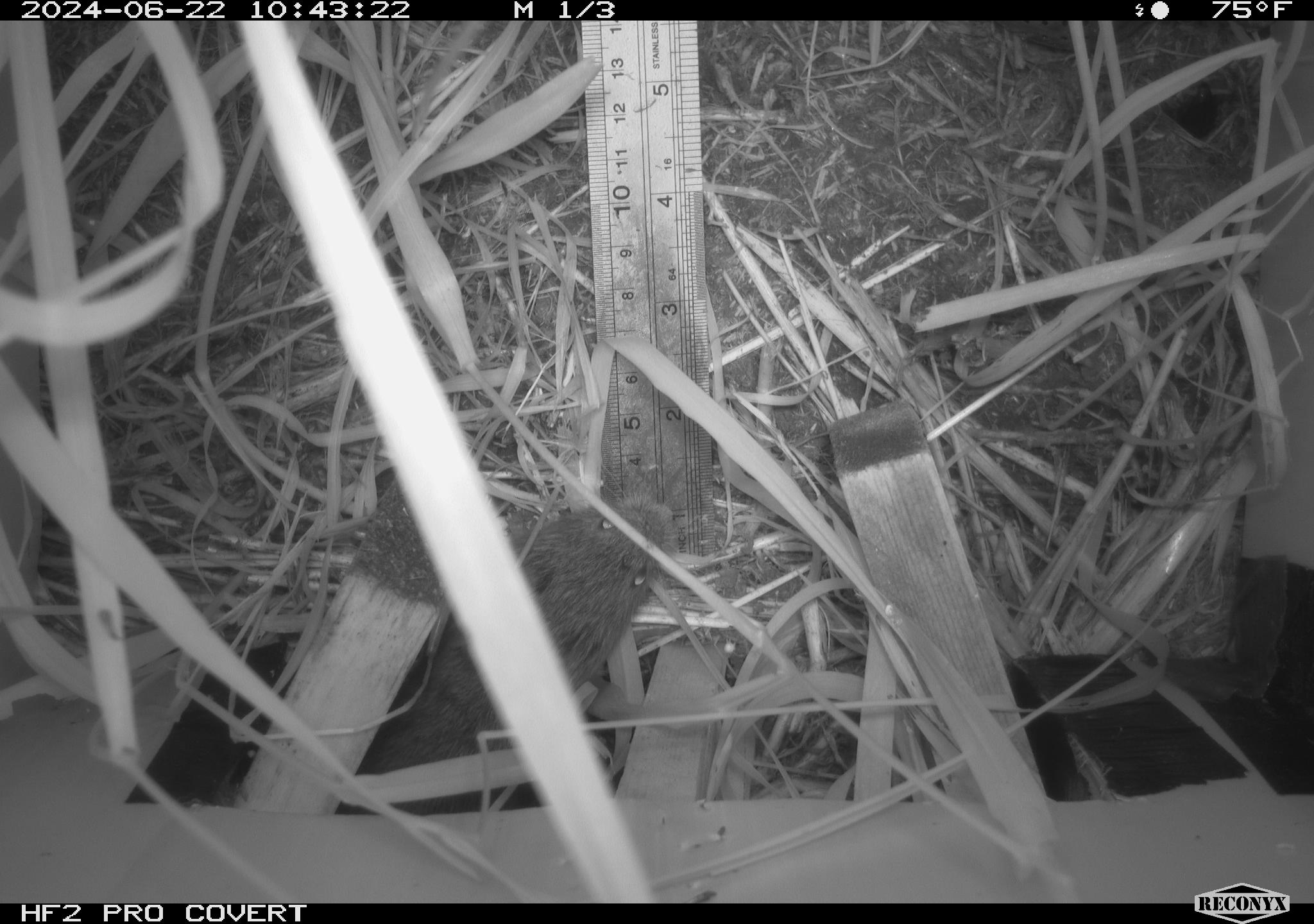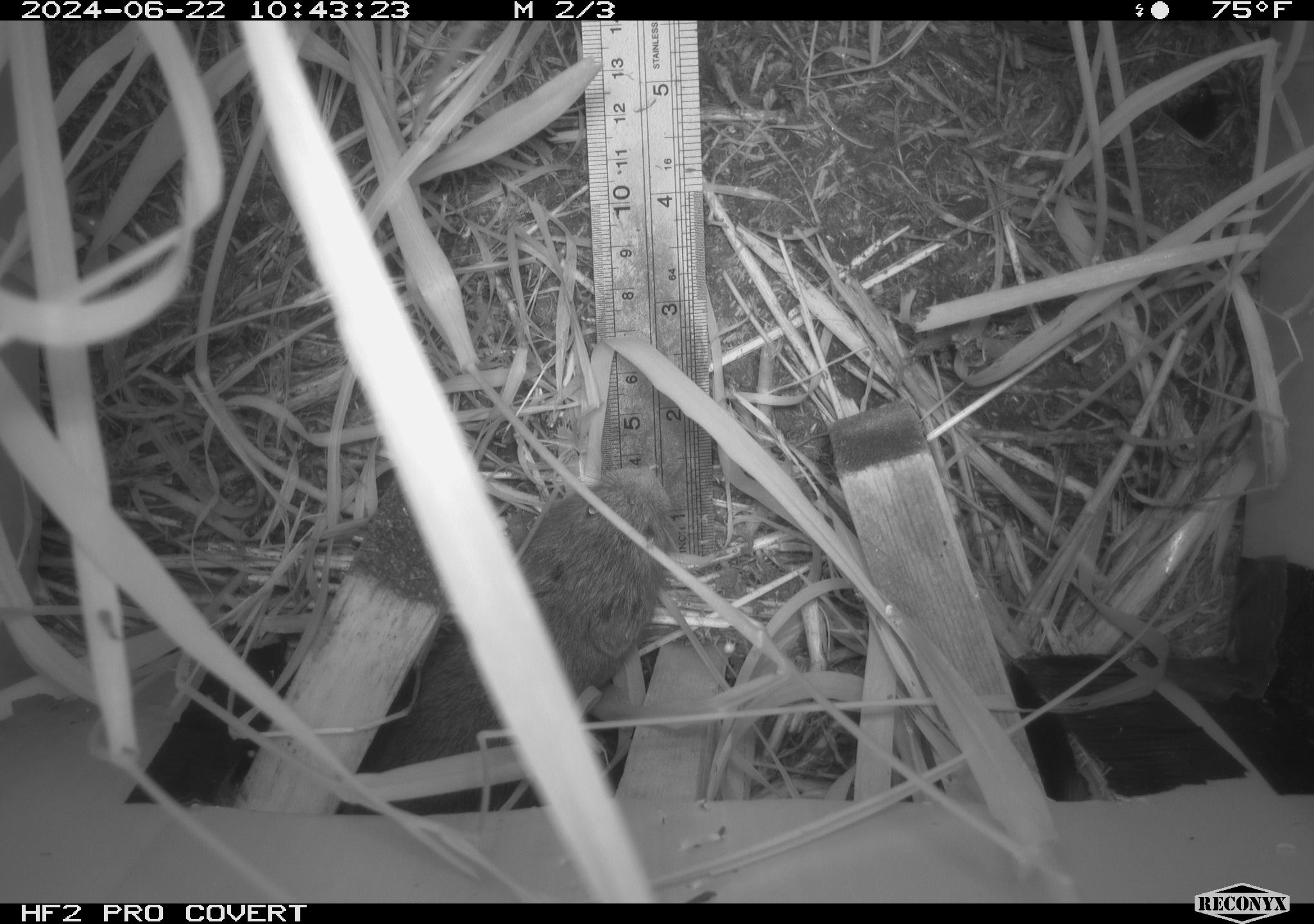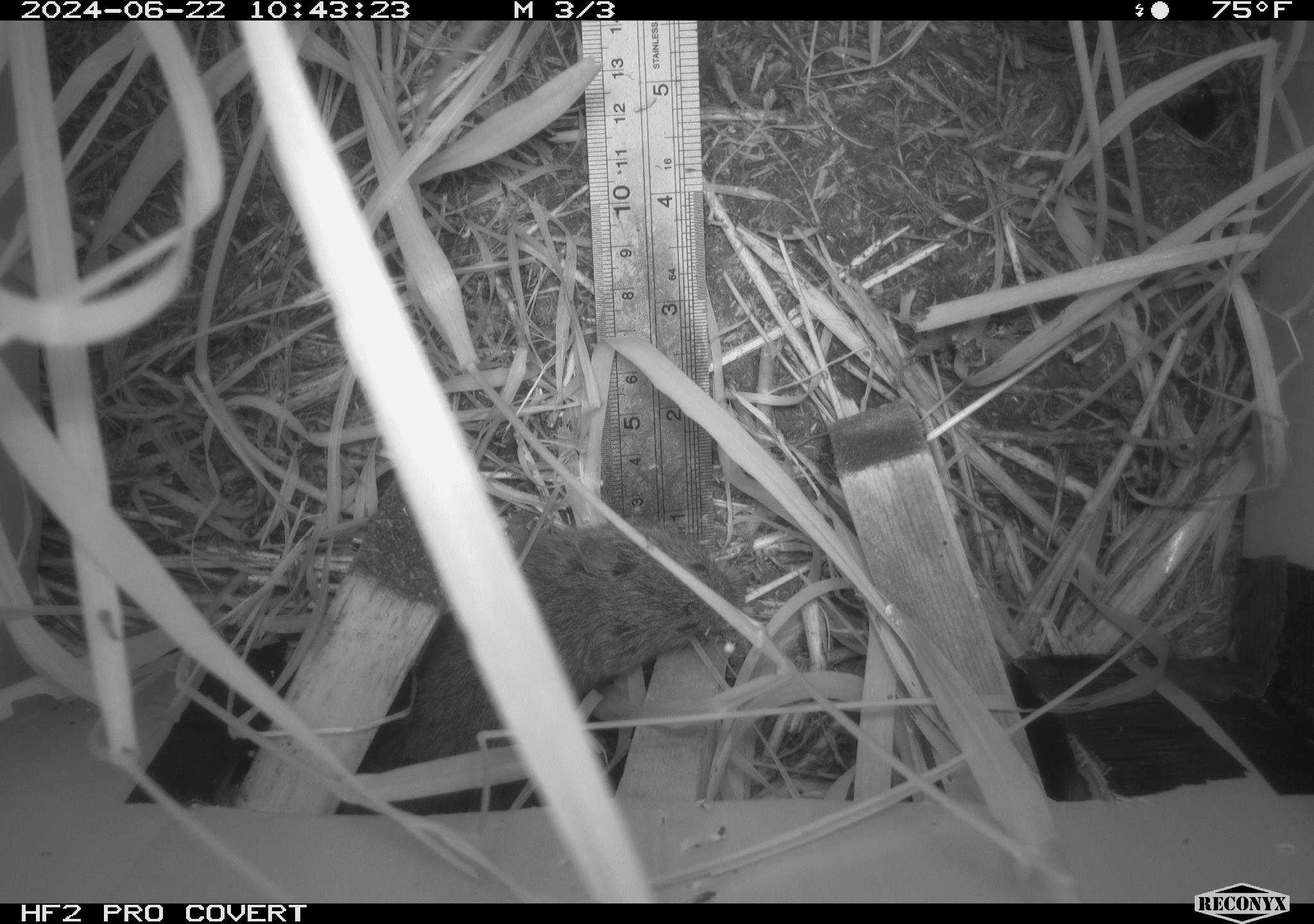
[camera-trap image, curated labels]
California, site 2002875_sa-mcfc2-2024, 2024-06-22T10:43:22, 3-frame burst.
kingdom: Animalia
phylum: Chordata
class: Mammalia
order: Rodentia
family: Cricetidae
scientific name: Arvicolinae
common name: voles, lemmings, and muskrats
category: arvicolinae subfamily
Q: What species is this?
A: Arvicolinae subfamily (voles, lemmings, and muskrats) (Arvicolinae).